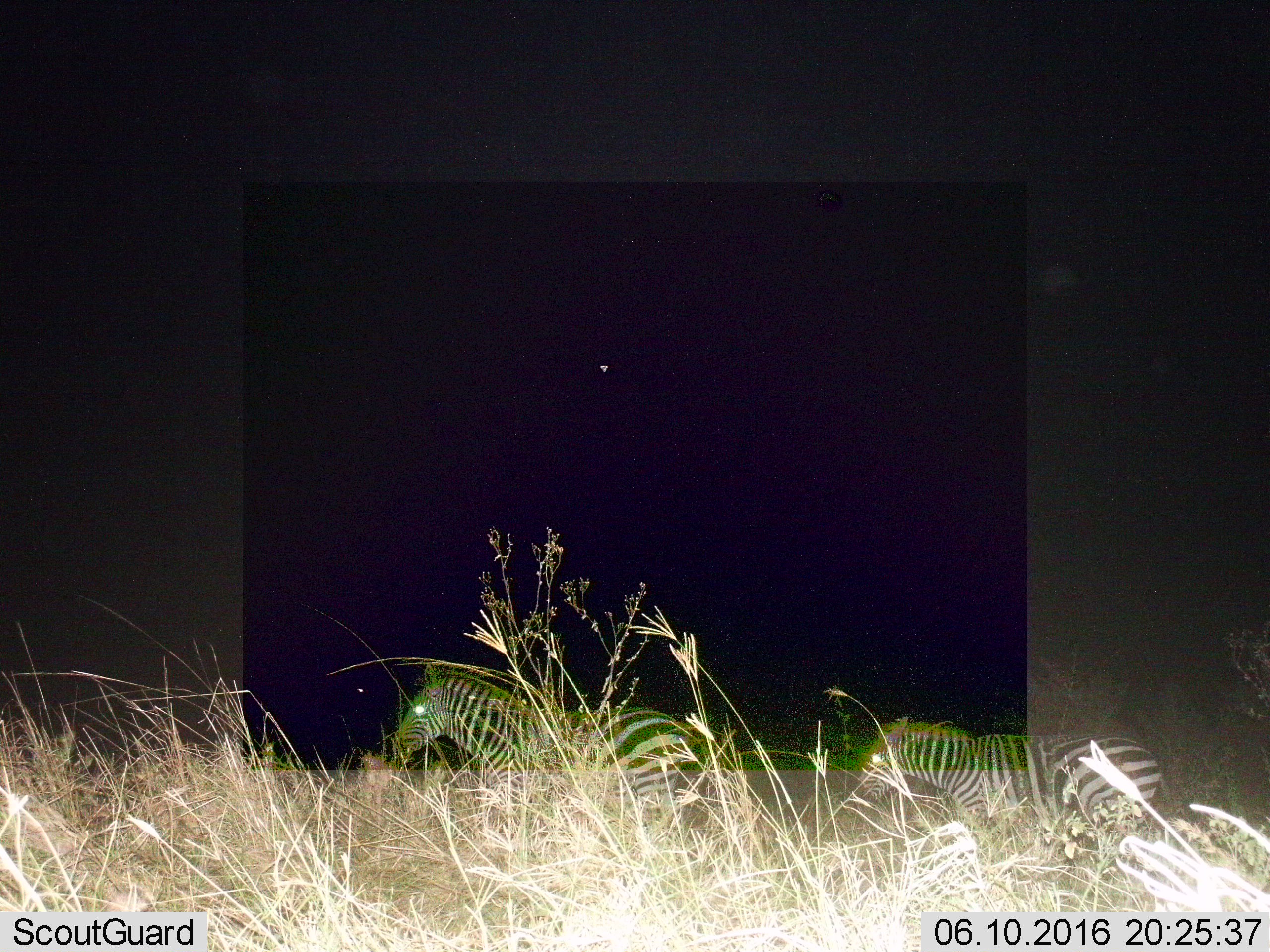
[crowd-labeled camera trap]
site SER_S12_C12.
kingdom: Animalia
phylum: Chordata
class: Mammalia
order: Perissodactyla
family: Equidae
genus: Equus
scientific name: Equus quagga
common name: plains zebra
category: zebraplains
Zebraplains (plains zebra) (Equus quagga), count 2. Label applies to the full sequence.